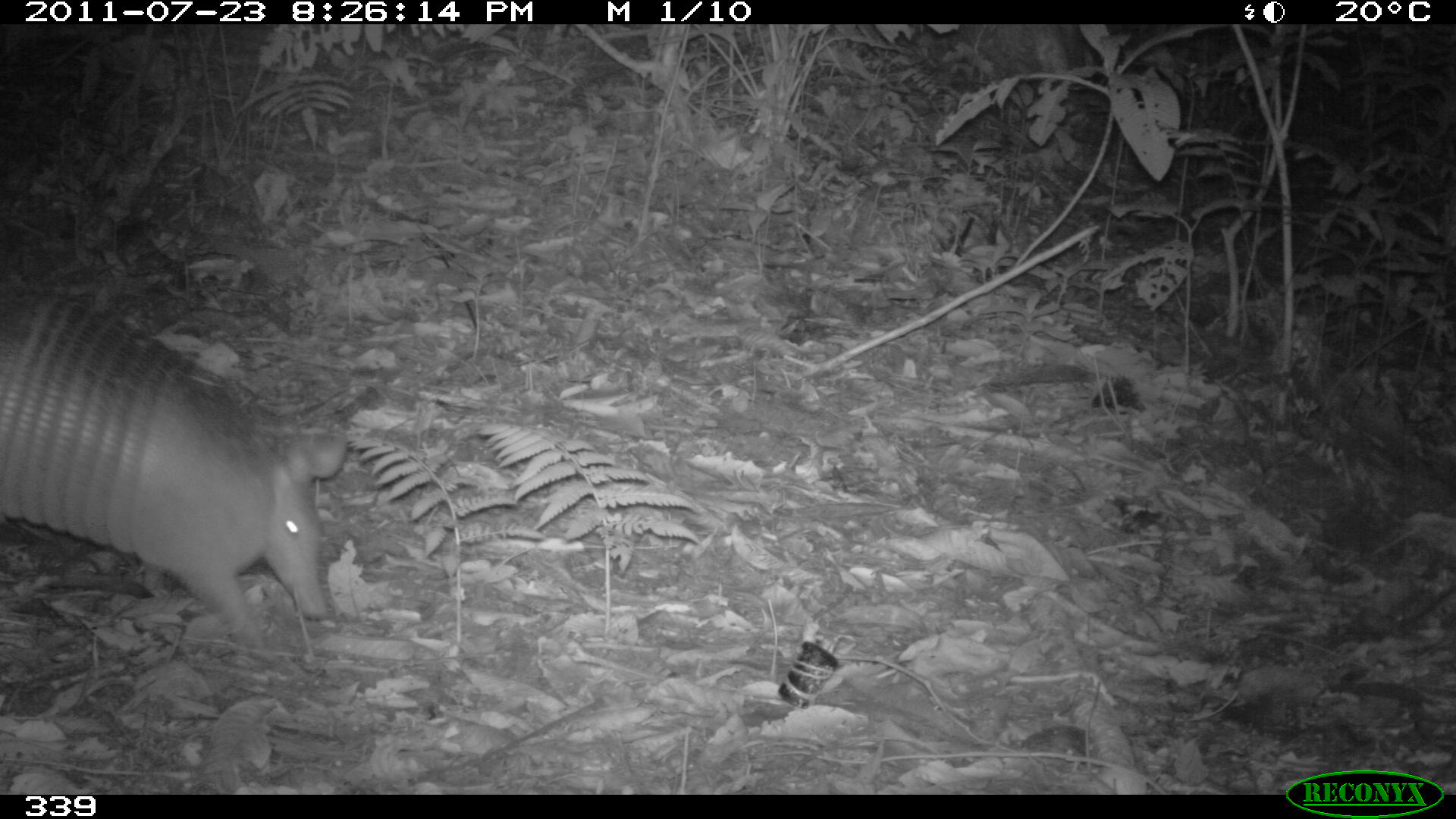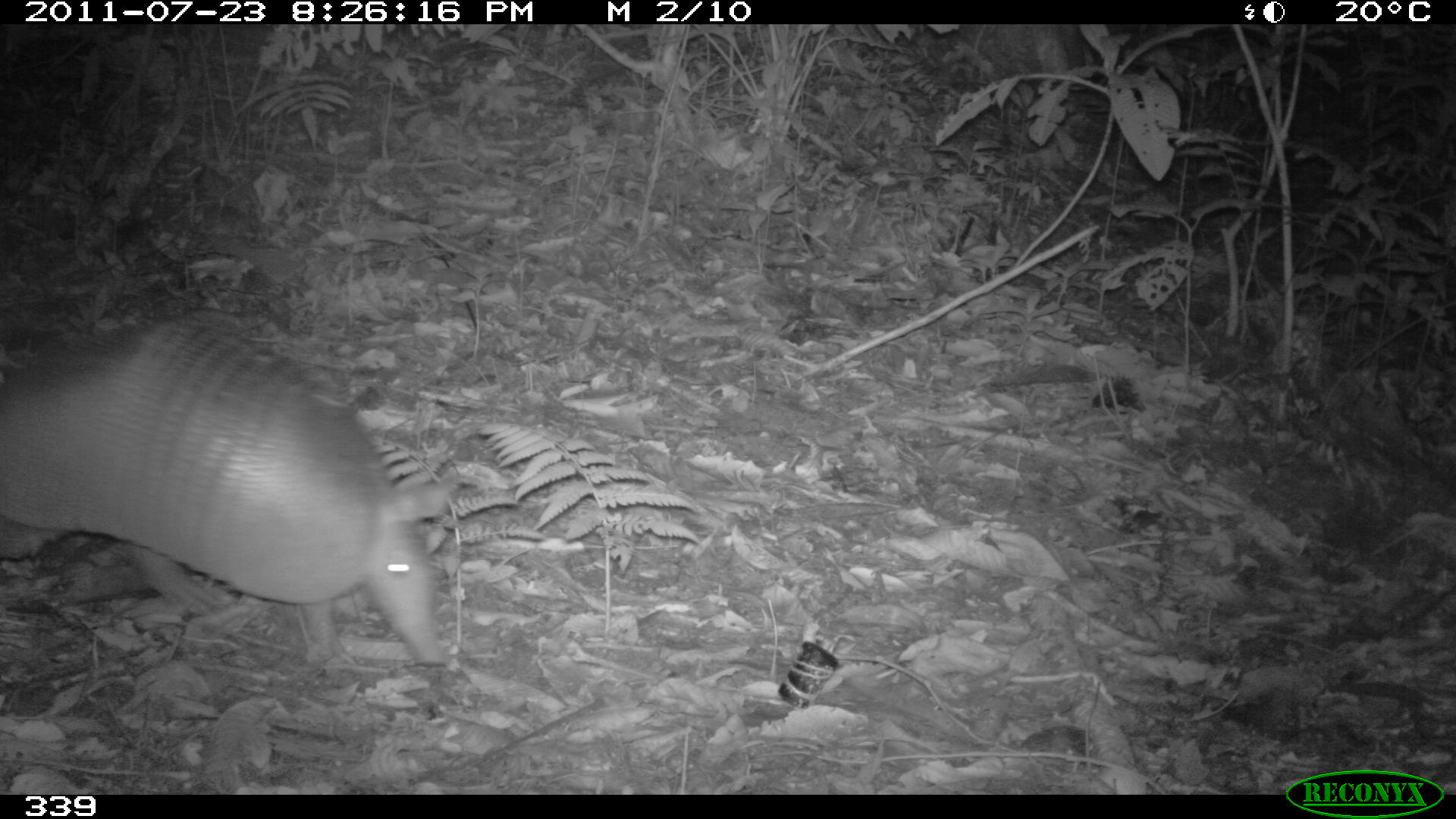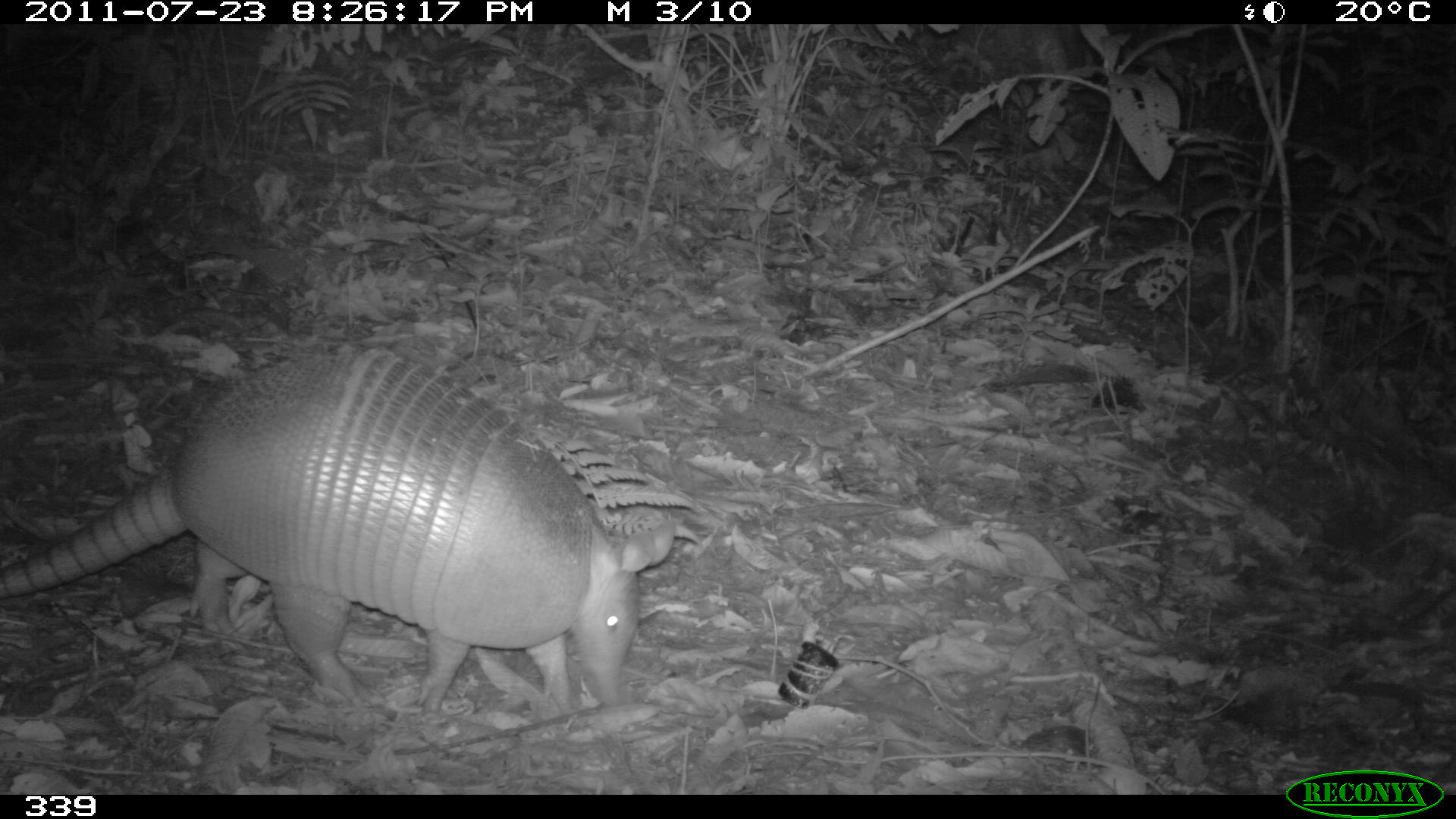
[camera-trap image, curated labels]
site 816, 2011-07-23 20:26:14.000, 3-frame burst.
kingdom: Animalia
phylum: Chordata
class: Mammalia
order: Cingulata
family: Dasypodidae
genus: Dasypus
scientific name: Dasypus novemcinctus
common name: nine-banded armadillo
Dasypus novemcinctus (nine-banded armadillo).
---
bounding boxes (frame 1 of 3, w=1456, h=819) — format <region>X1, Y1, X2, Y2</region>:
dasypus novemcinctus: <region>0, 284, 348, 664</region>